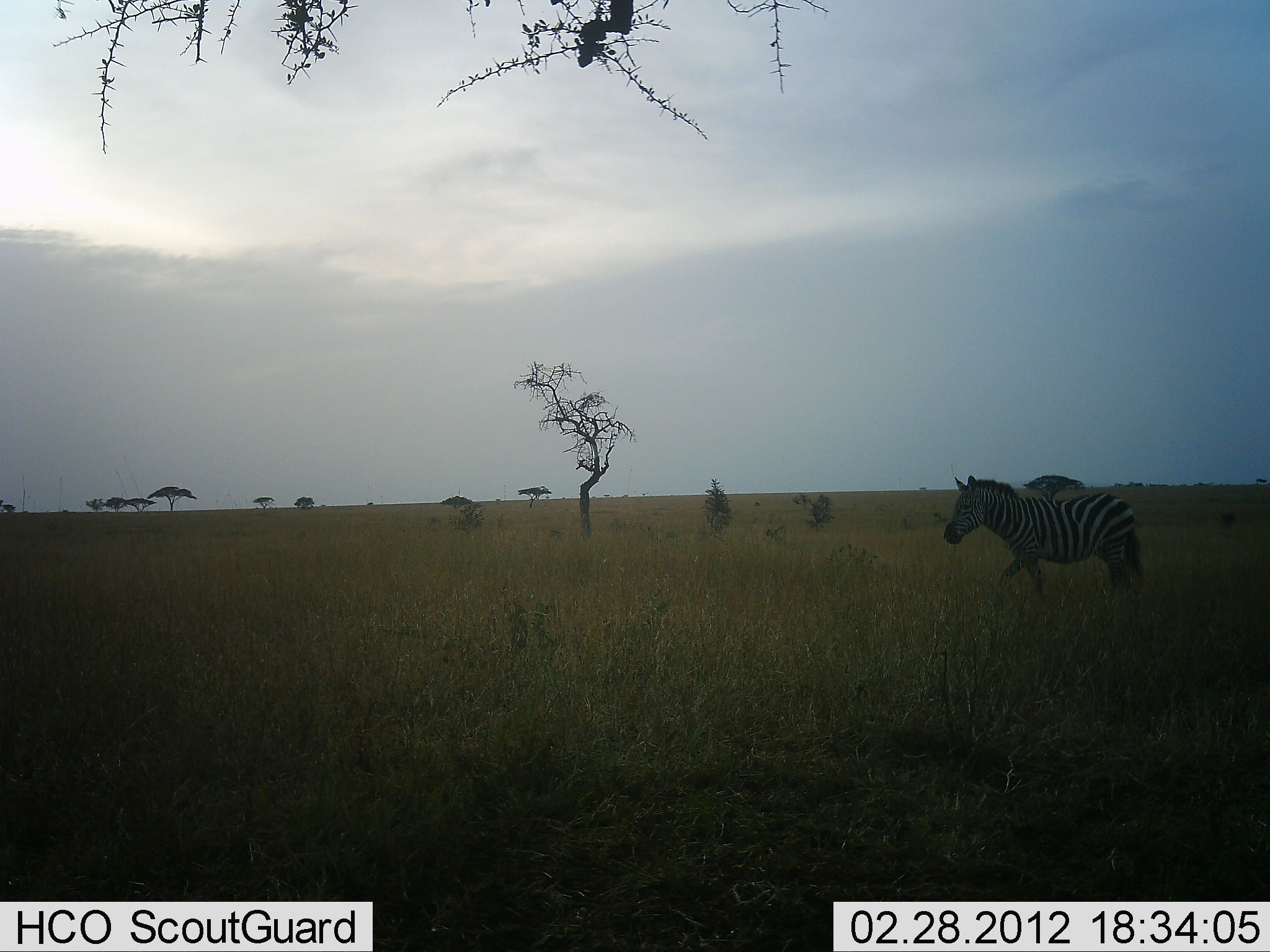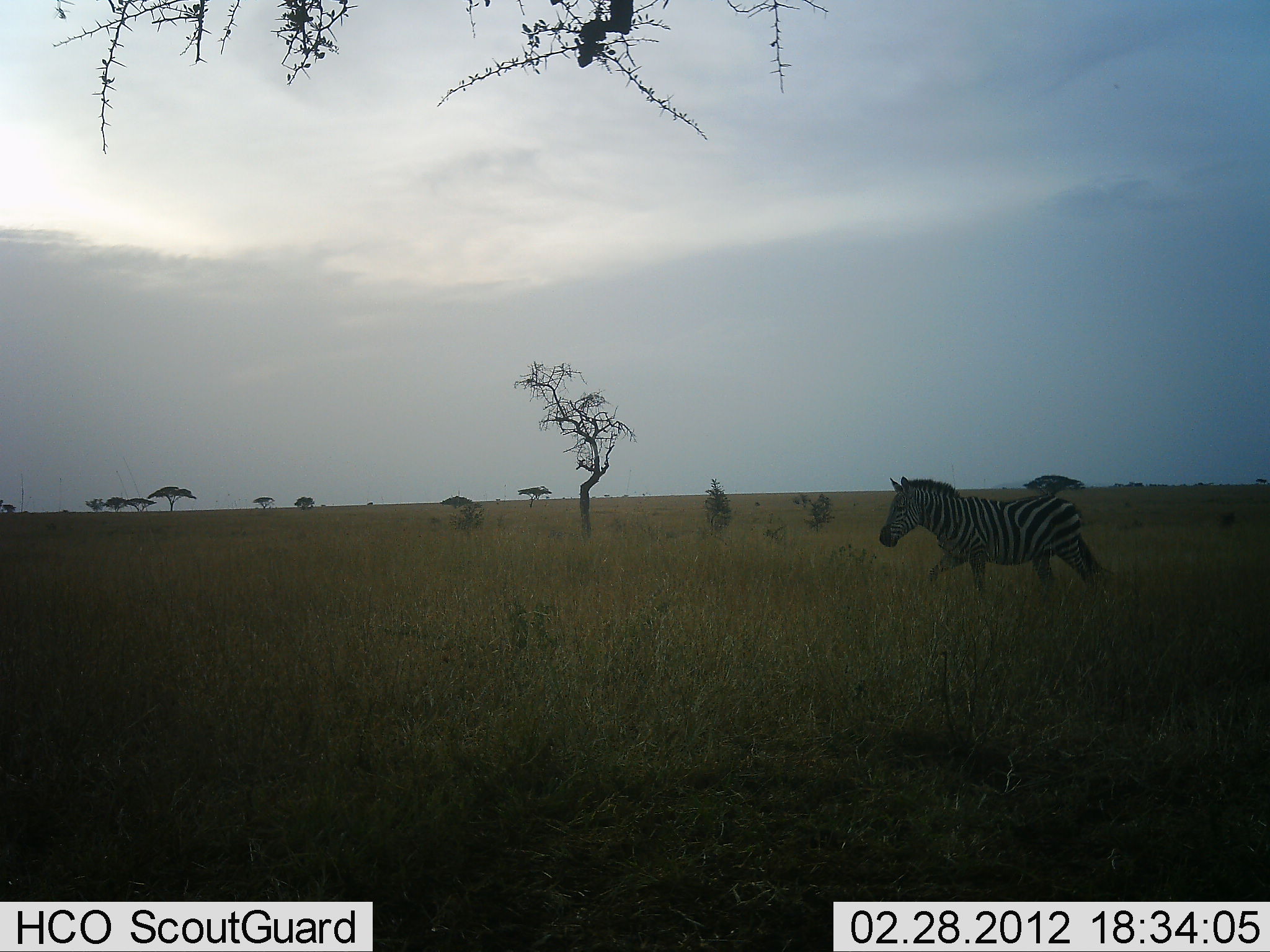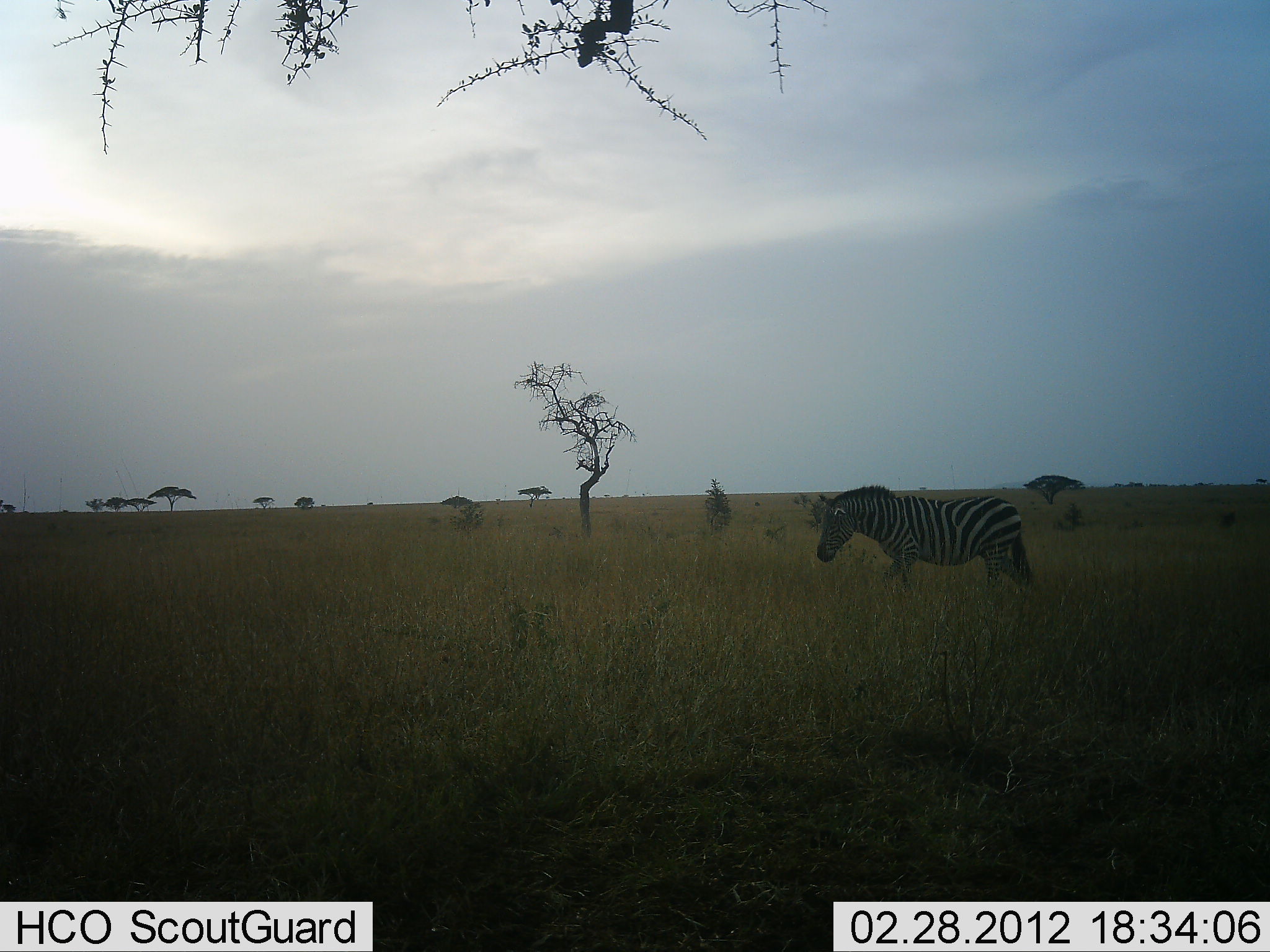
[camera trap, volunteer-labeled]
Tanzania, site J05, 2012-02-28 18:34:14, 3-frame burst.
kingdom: Animalia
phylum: Chordata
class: Mammalia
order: Perissodactyla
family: Equidae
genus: Equus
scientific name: Equus quagga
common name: plains zebra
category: zebra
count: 1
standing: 7%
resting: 0%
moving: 97%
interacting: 0%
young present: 0%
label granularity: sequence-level